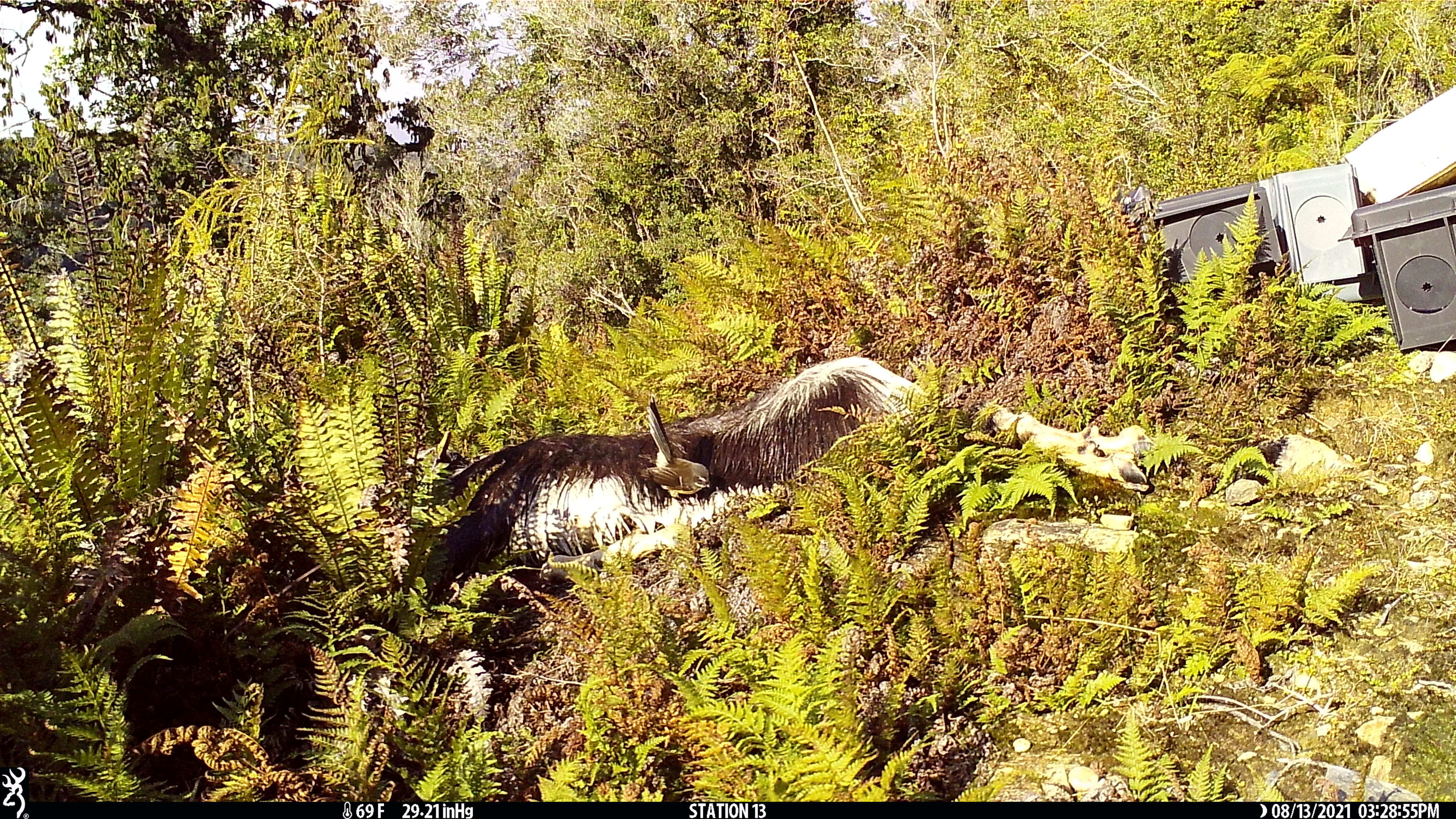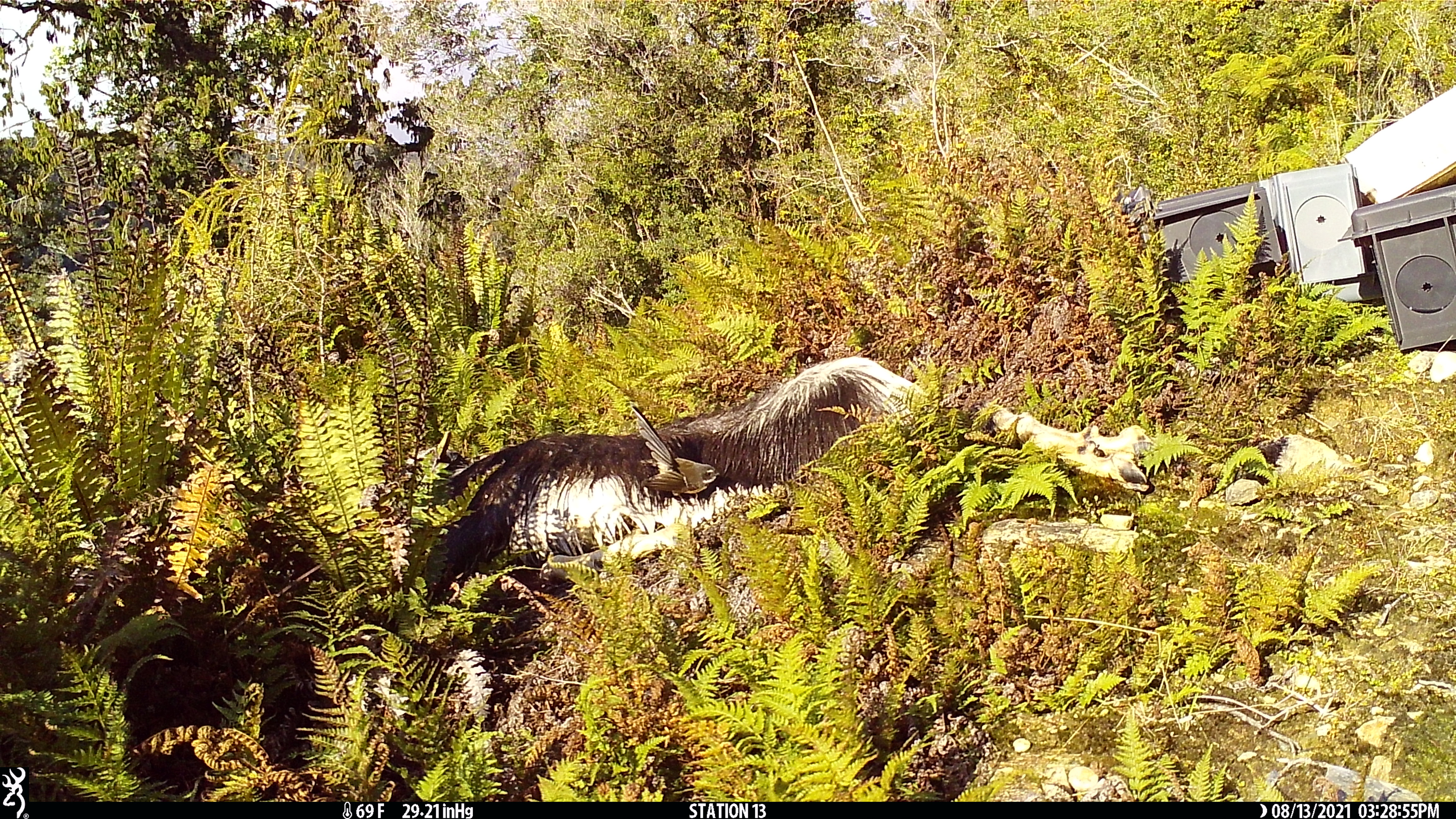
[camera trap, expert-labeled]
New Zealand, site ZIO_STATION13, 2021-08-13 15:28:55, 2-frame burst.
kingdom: Animalia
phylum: Chordata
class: Aves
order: Passeriformes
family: Rhipiduridae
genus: Rhipidura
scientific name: Rhipidura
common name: fantails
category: fantail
Fantail (fantails) (Rhipidura).